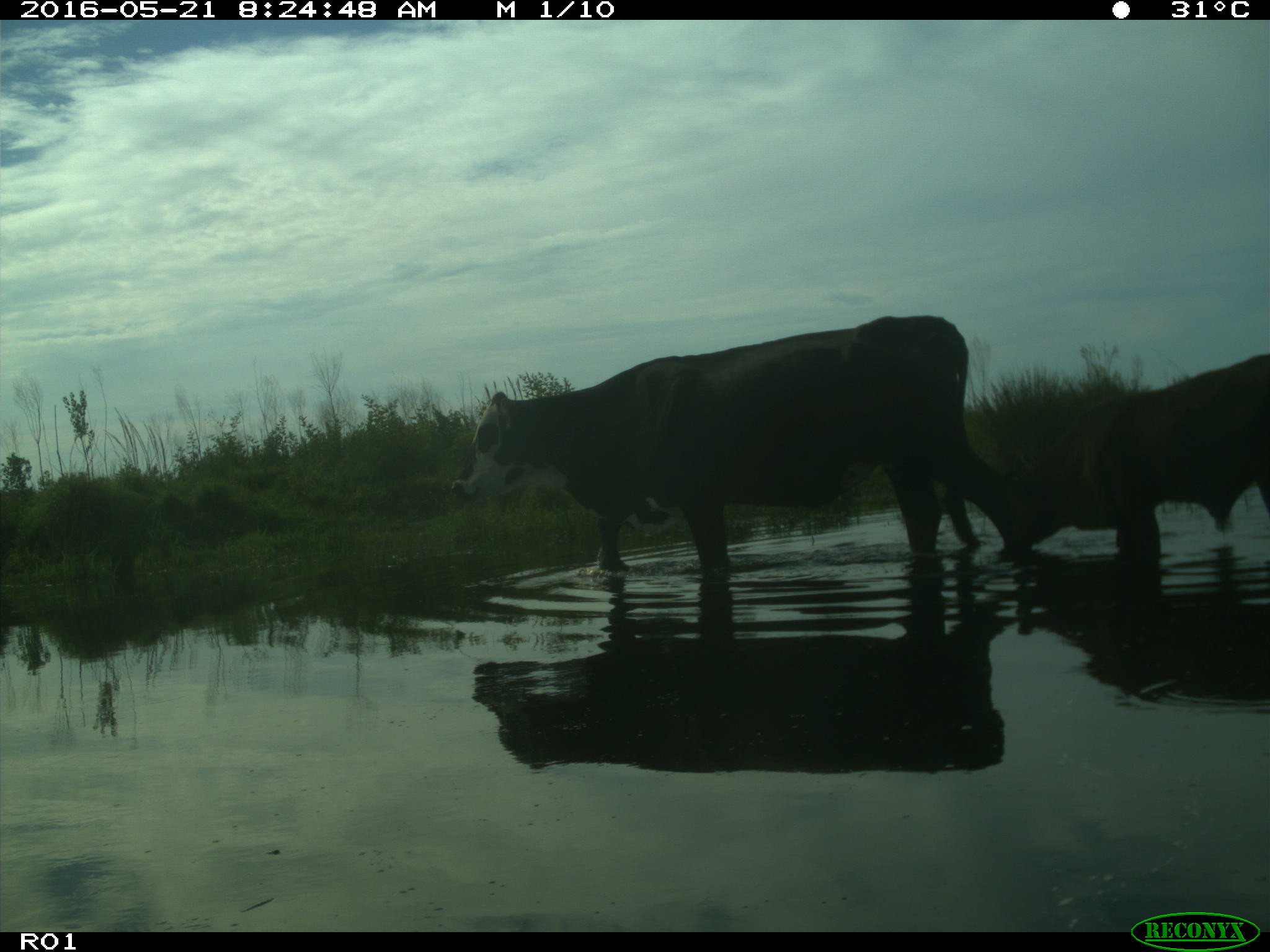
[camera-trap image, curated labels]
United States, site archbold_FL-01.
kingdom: Animalia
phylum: Chordata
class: Mammalia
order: Artiodactyla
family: Bovidae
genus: Bos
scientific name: Bos taurus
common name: domestic cow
Bos taurus (domestic cow).